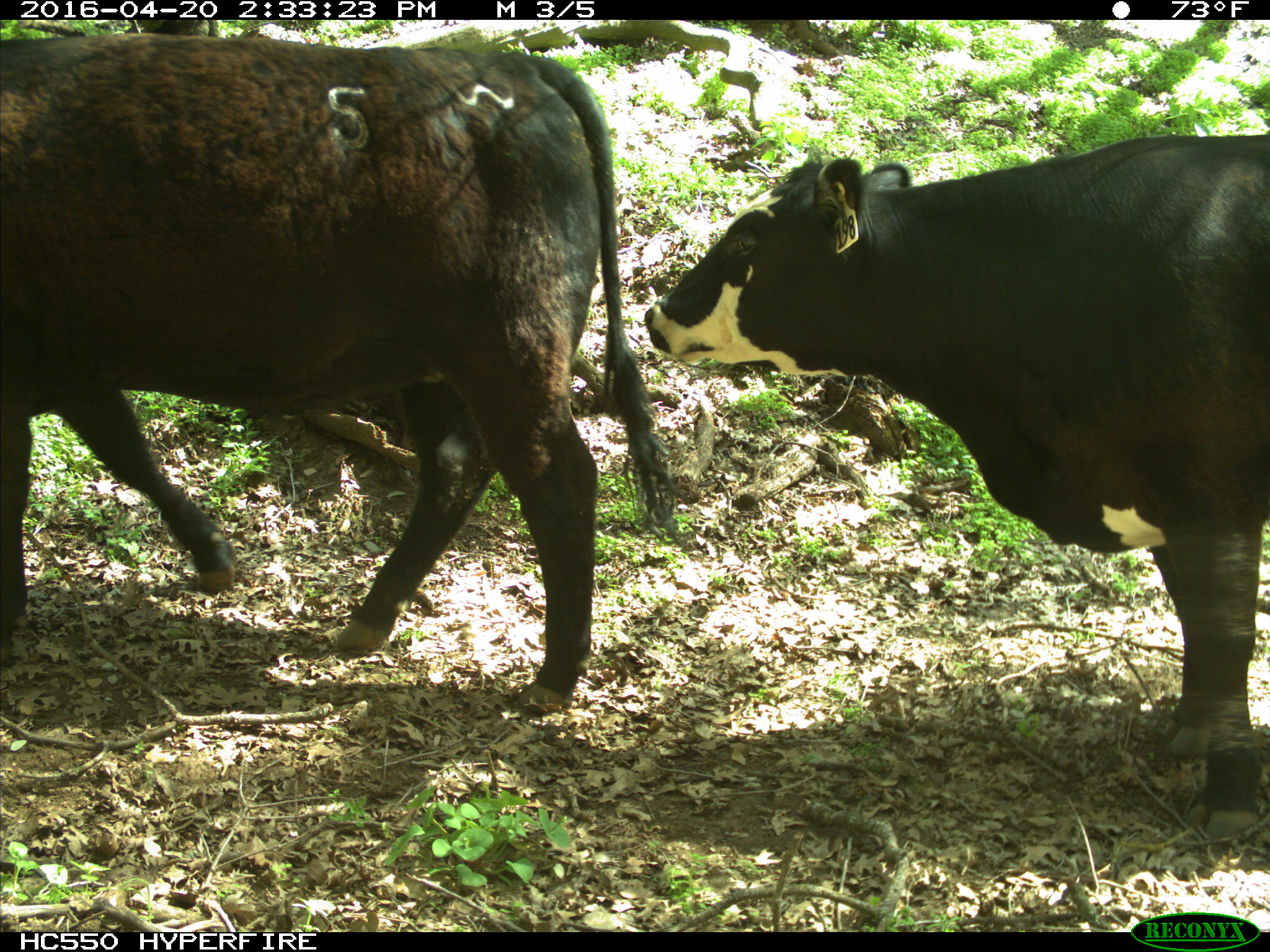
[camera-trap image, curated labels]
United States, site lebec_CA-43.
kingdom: Animalia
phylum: Chordata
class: Mammalia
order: Artiodactyla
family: Bovidae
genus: Bos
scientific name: Bos taurus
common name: domestic cow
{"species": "Bos taurus (domestic cow)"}